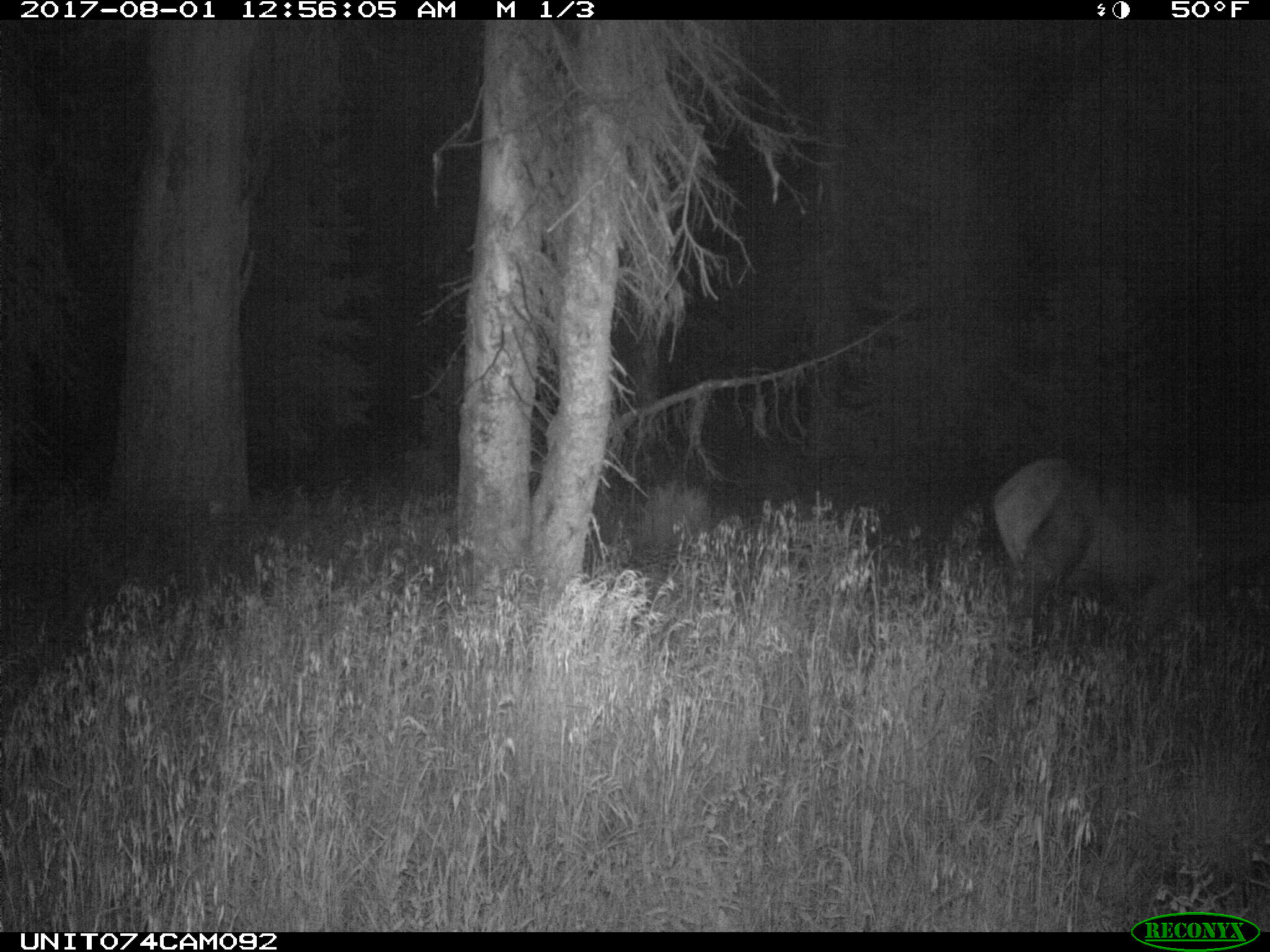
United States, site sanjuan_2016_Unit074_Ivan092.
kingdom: Animalia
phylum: Chordata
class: Mammalia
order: Artiodactyla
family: Cervidae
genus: Cervus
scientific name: Cervus elaphus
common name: red deer